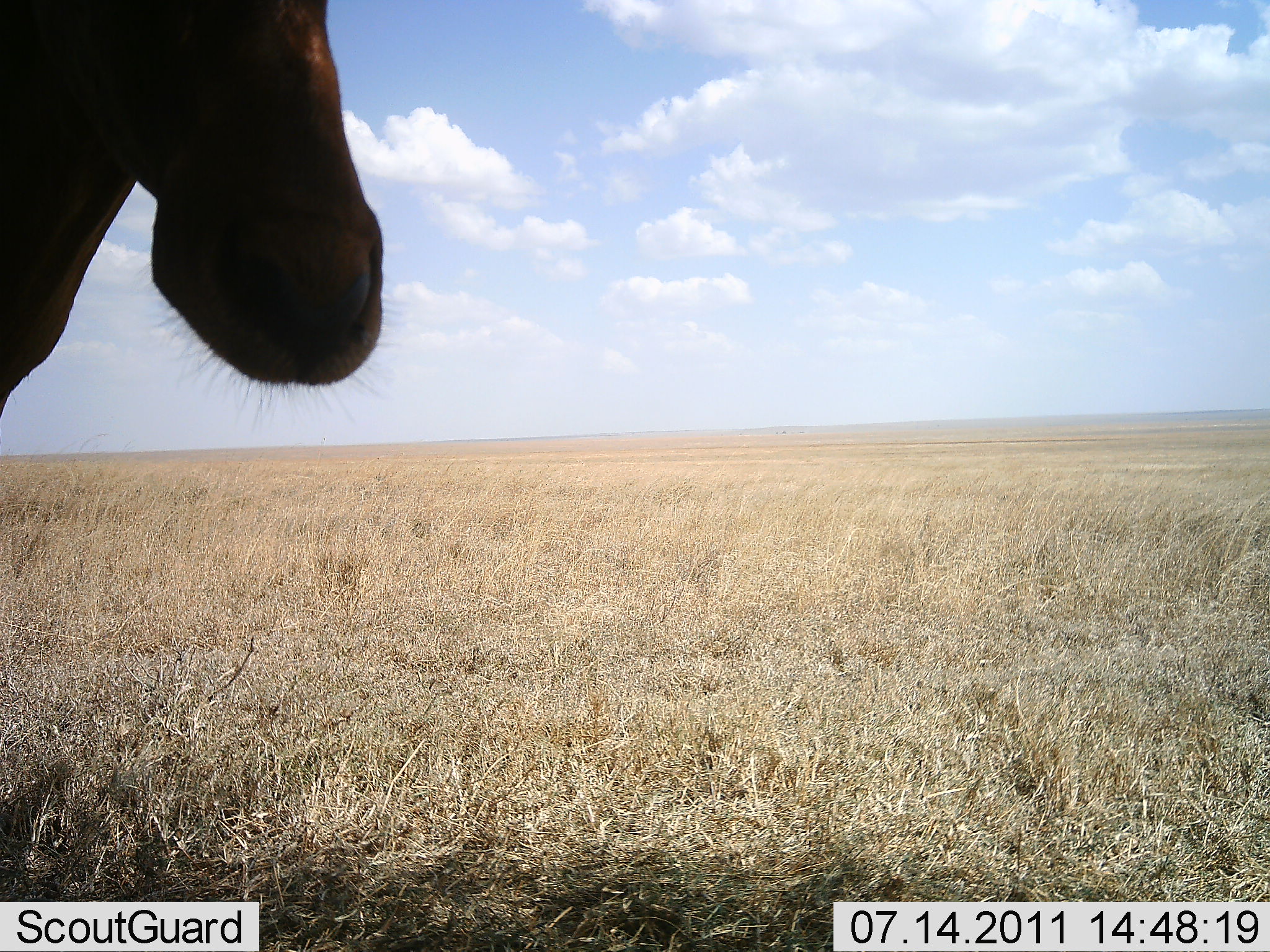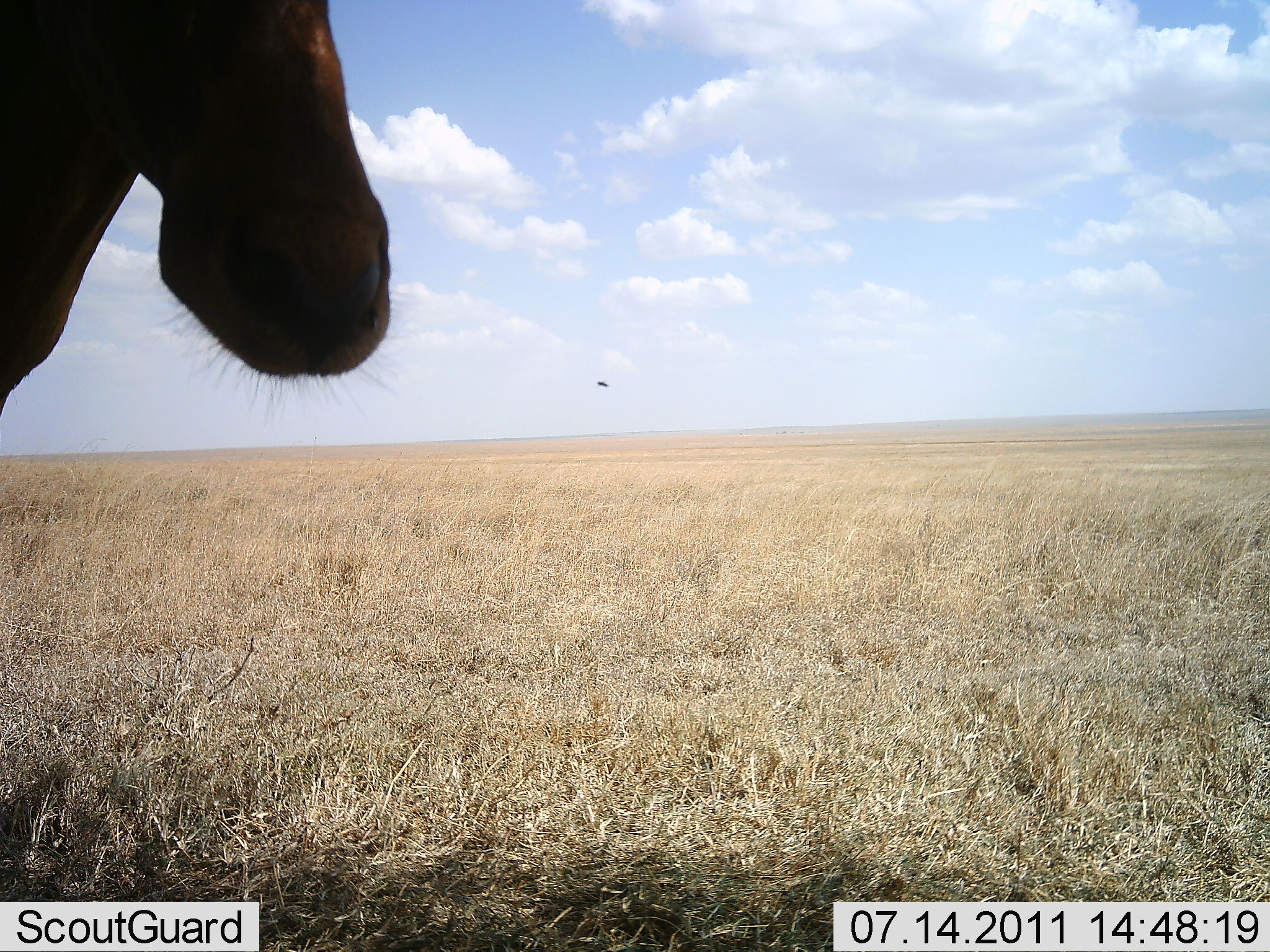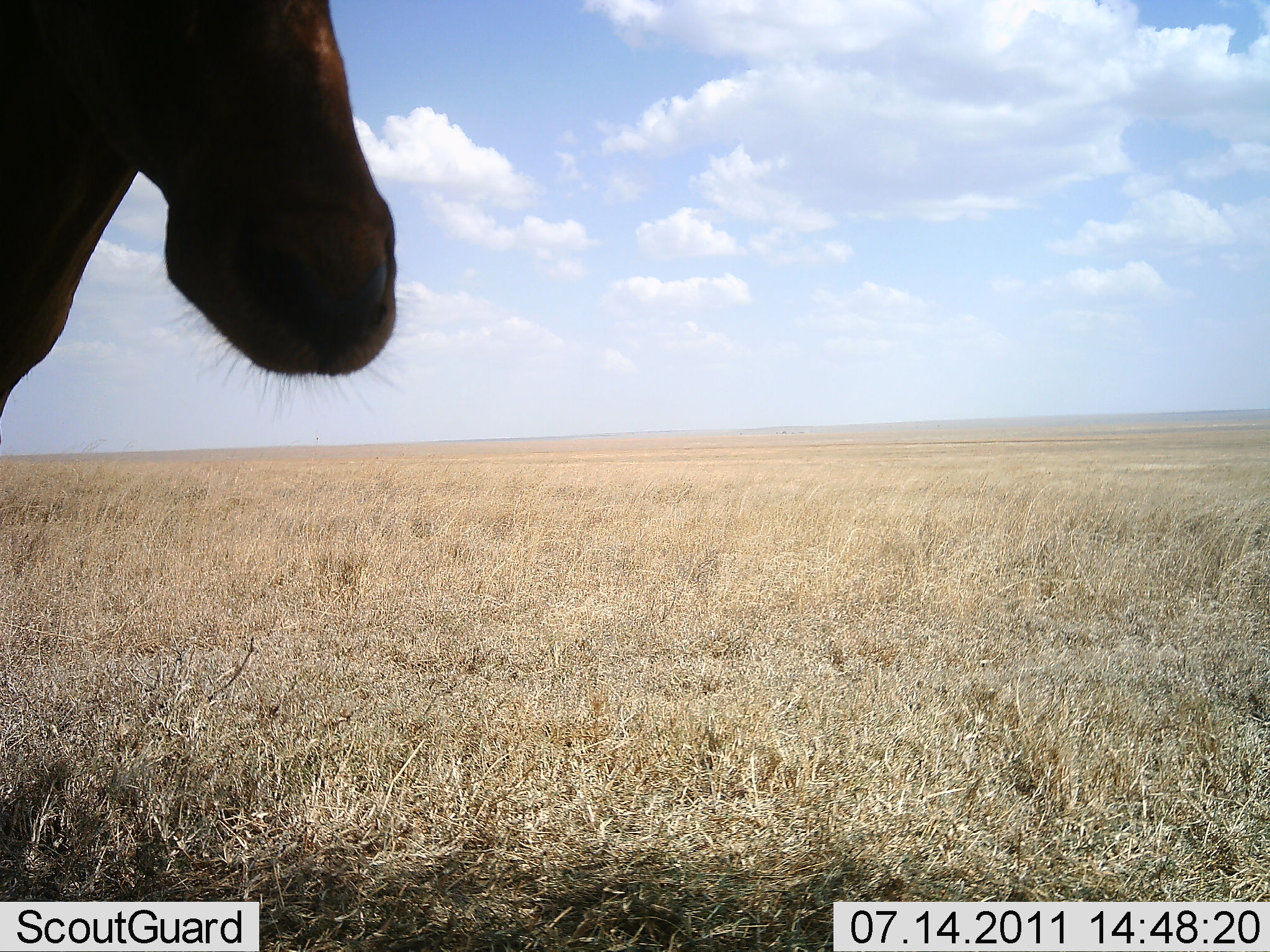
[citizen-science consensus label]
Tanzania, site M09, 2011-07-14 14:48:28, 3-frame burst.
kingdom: Animalia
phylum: Chordata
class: Mammalia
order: Artiodactyla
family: Bovidae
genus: Alcelaphus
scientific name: Alcelaphus buselaphus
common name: hartebeest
Hartebeest (Alcelaphus buselaphus), count 1. Behavior (volunteer vote fractions): standing 100%, resting 0%, moving 0%, interacting 0%. Young present (vote fraction): 0%. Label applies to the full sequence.